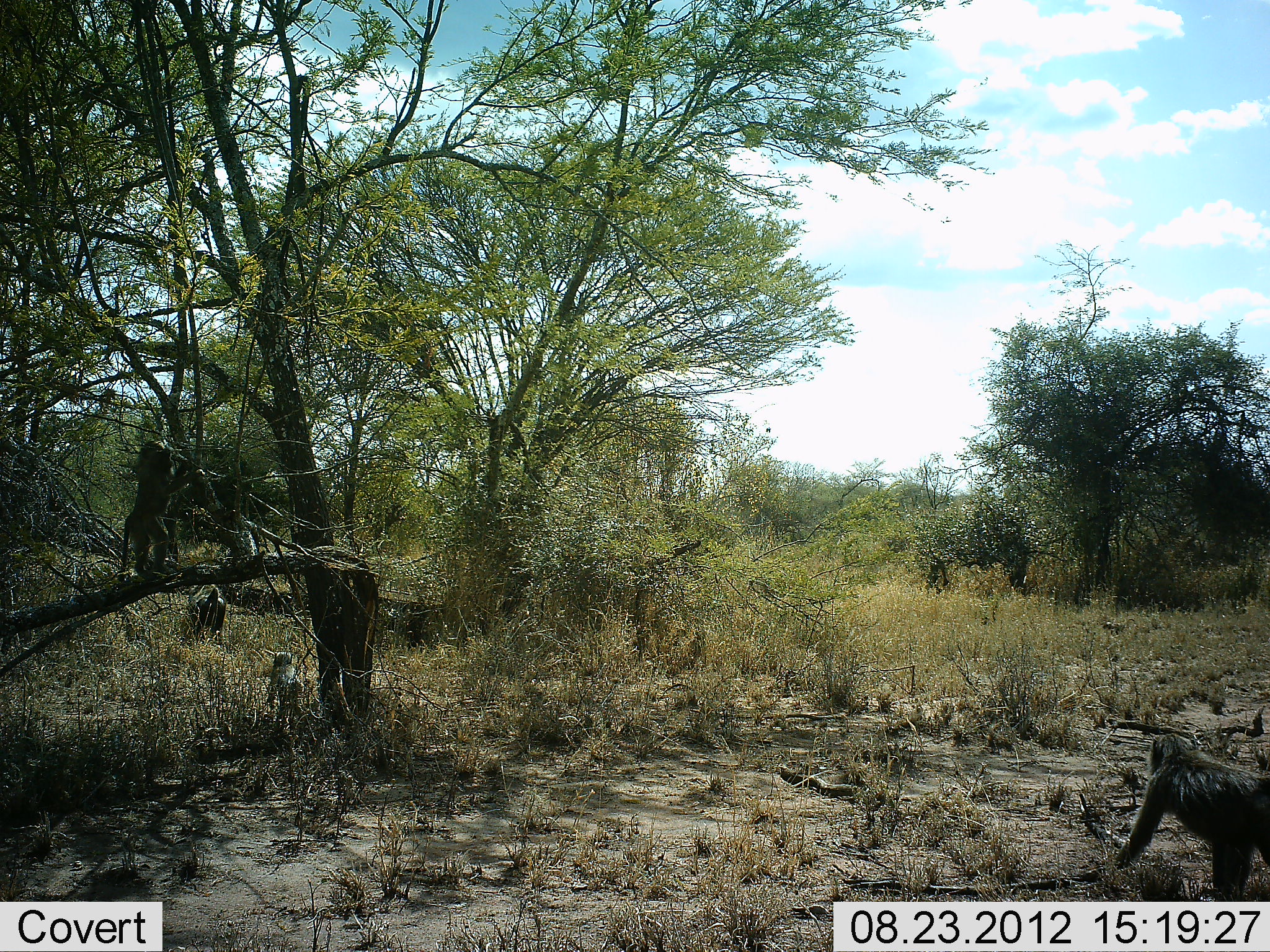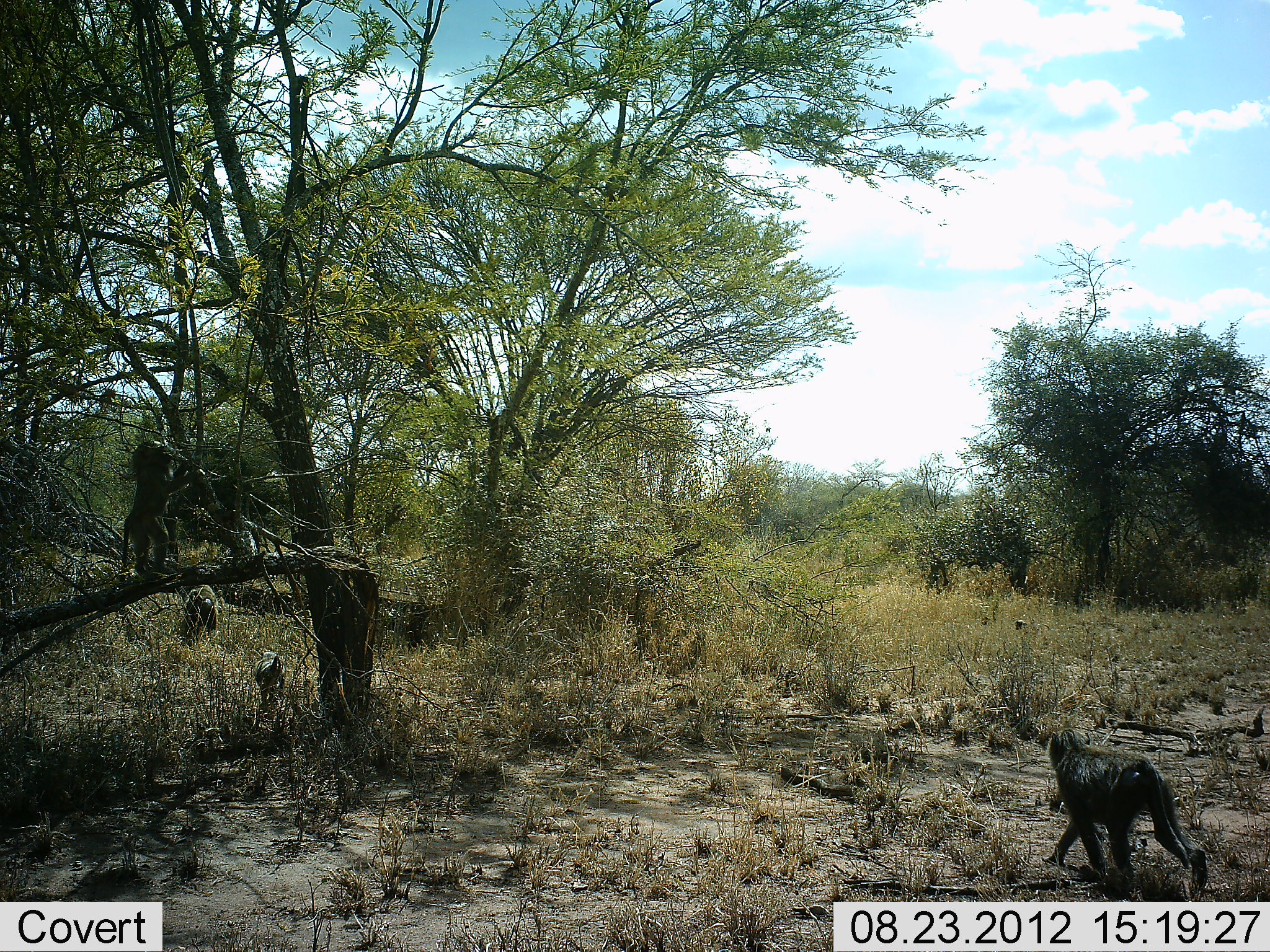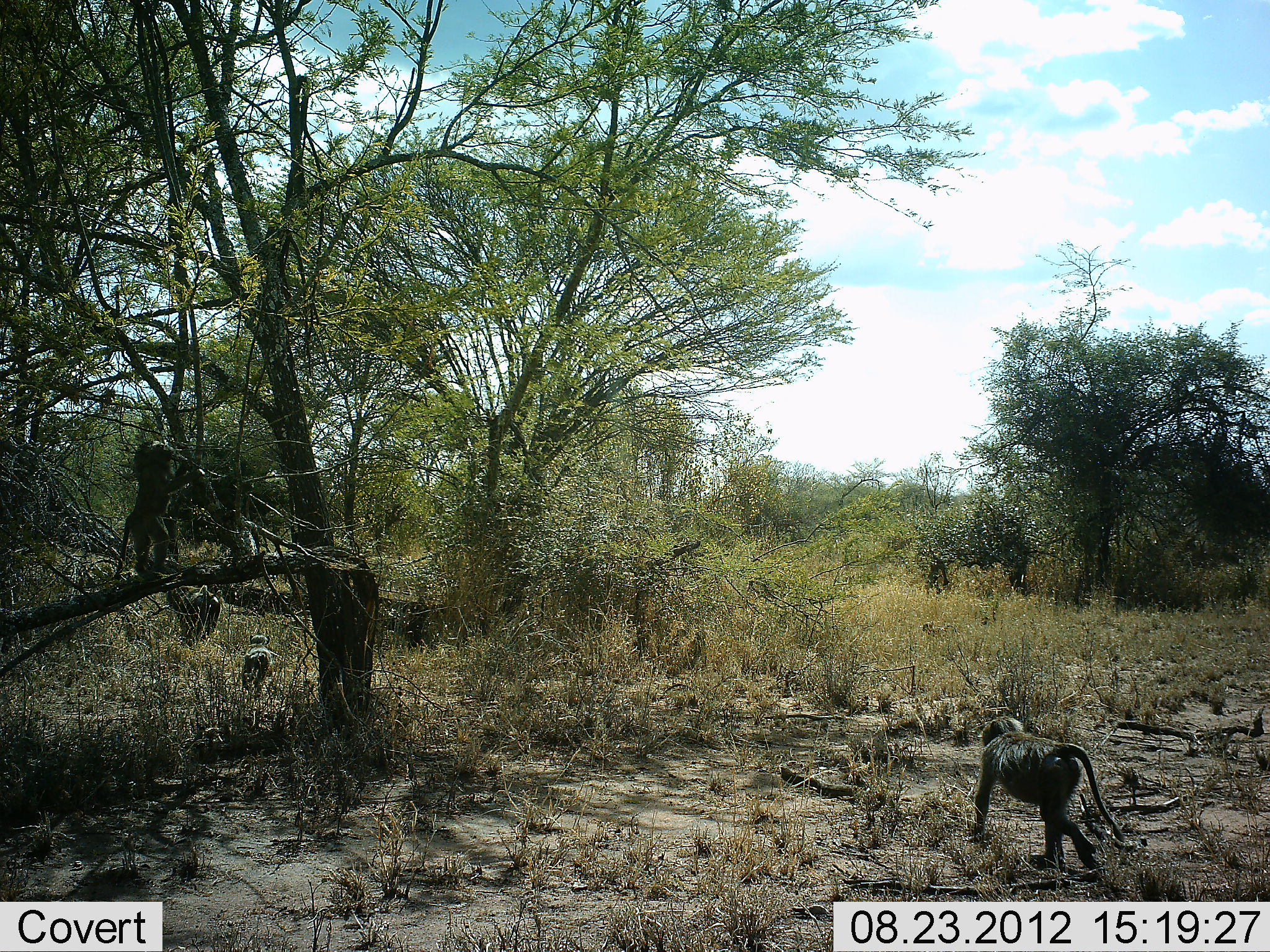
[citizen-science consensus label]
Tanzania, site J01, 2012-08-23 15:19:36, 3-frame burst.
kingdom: Animalia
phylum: Chordata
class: Mammalia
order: Primates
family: Cercopithecidae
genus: Papio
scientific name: Papio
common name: baboon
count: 4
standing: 40%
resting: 0%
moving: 100%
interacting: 0%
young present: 10%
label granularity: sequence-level